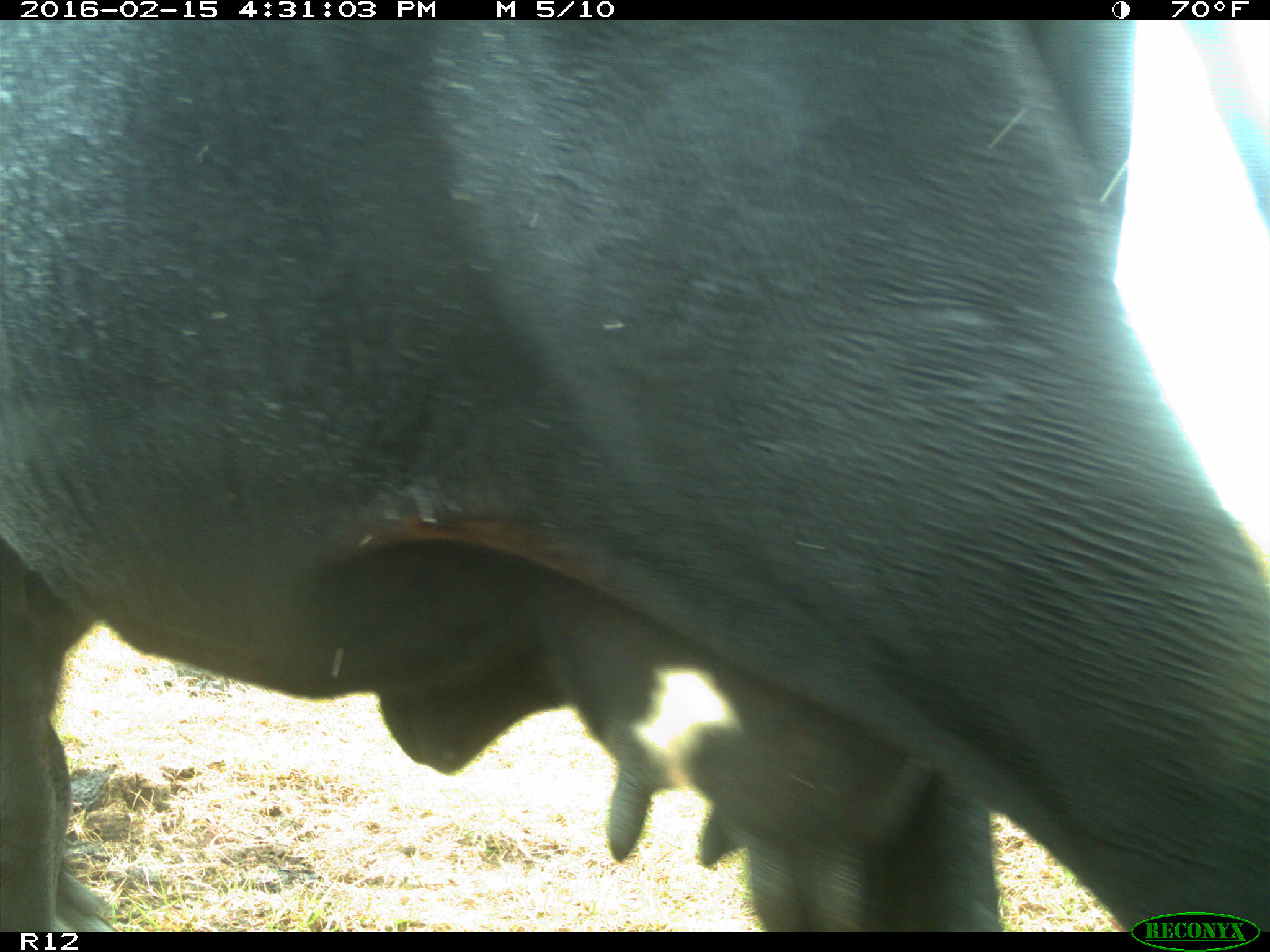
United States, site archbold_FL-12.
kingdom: Animalia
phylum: Chordata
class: Mammalia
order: Artiodactyla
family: Bovidae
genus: Bos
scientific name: Bos taurus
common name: domestic cow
Bos taurus (domestic cow).